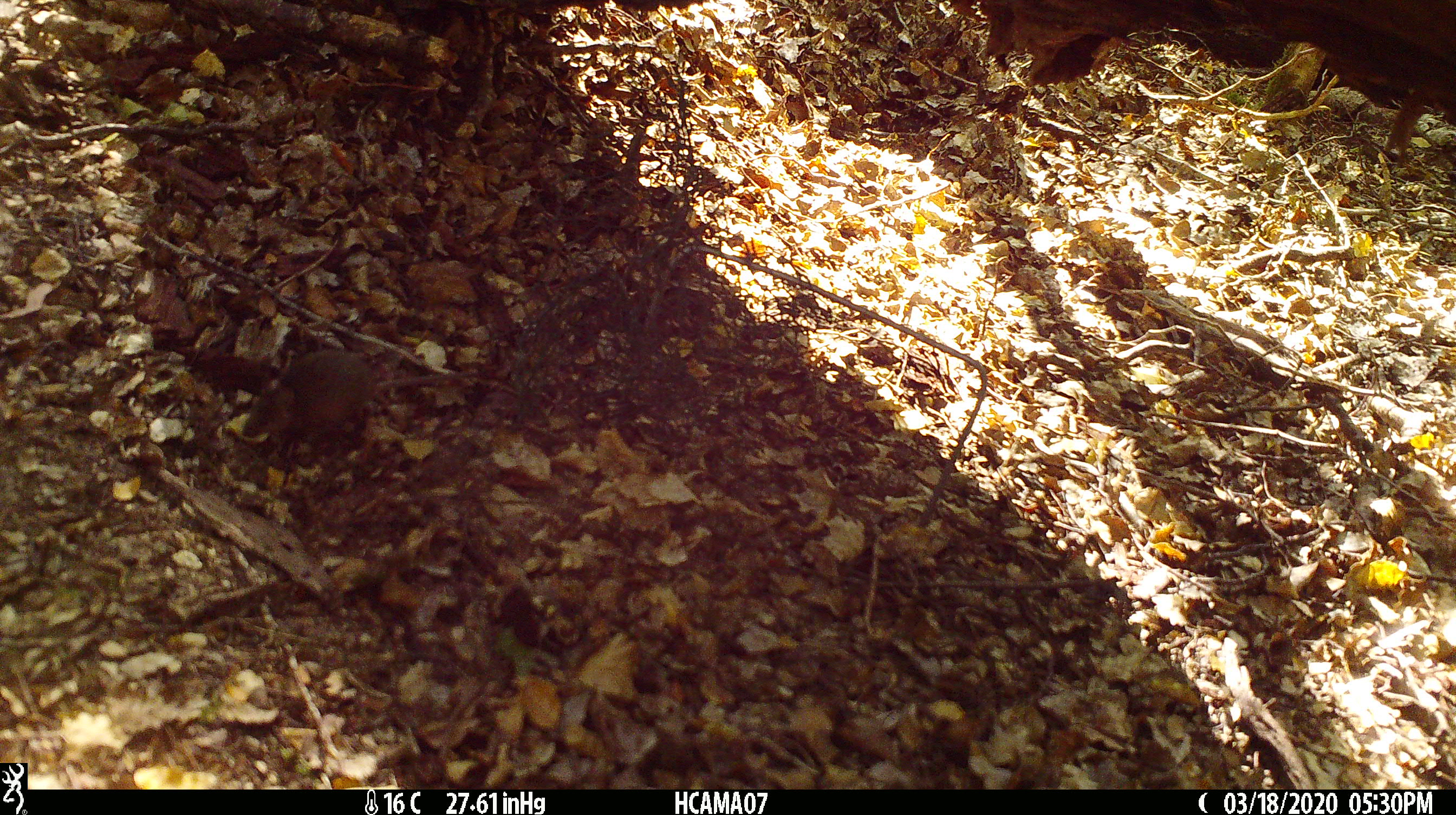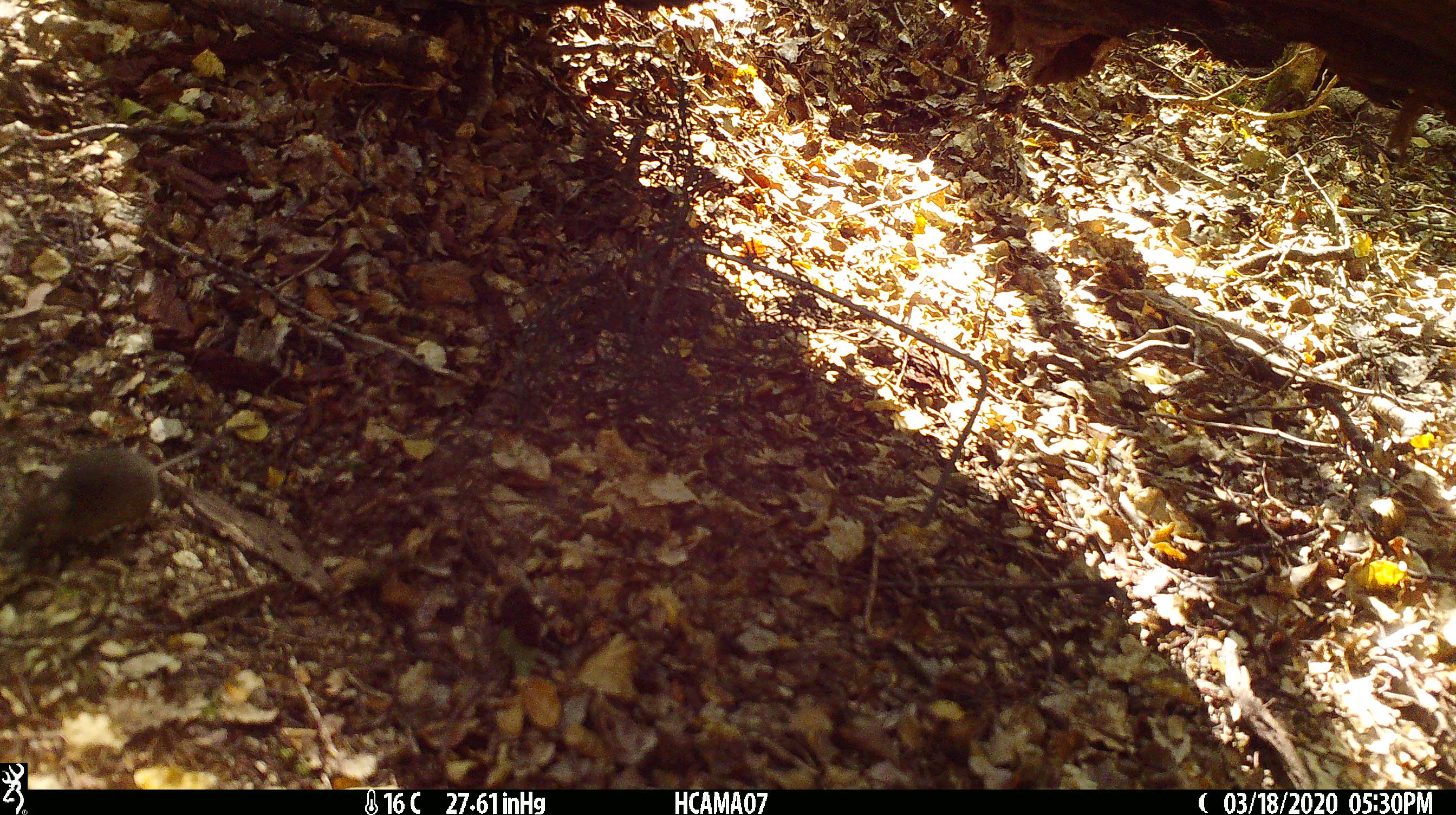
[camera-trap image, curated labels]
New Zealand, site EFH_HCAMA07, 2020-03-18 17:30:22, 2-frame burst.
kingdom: Animalia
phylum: Chordata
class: Mammalia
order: Rodentia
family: Muridae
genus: Mus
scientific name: Mus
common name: mouse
Mouse (Mus).